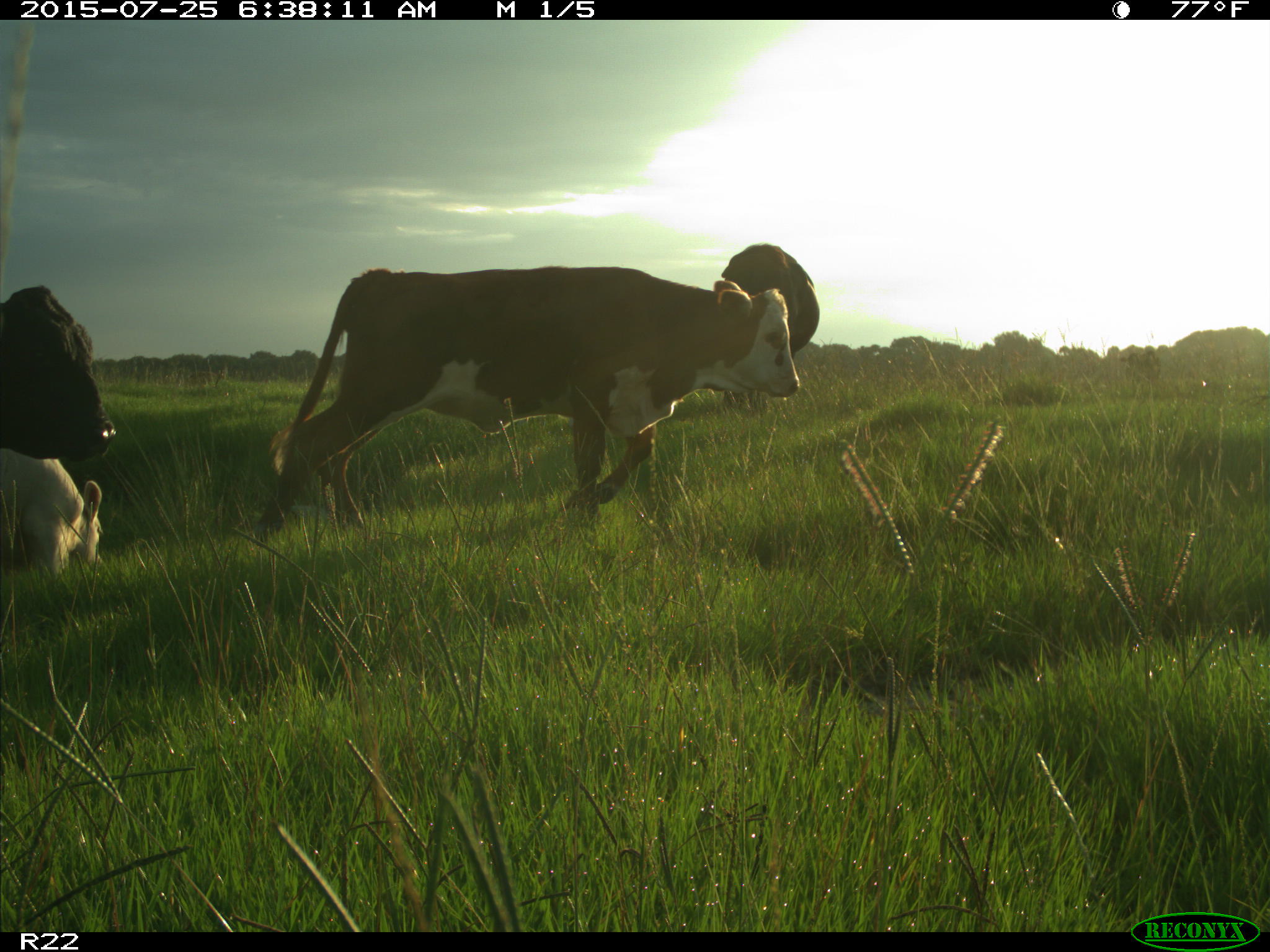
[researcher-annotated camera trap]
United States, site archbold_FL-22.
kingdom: Animalia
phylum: Chordata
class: Mammalia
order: Artiodactyla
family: Bovidae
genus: Bos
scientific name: Bos taurus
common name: domestic cow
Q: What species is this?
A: Bos taurus (domestic cow).